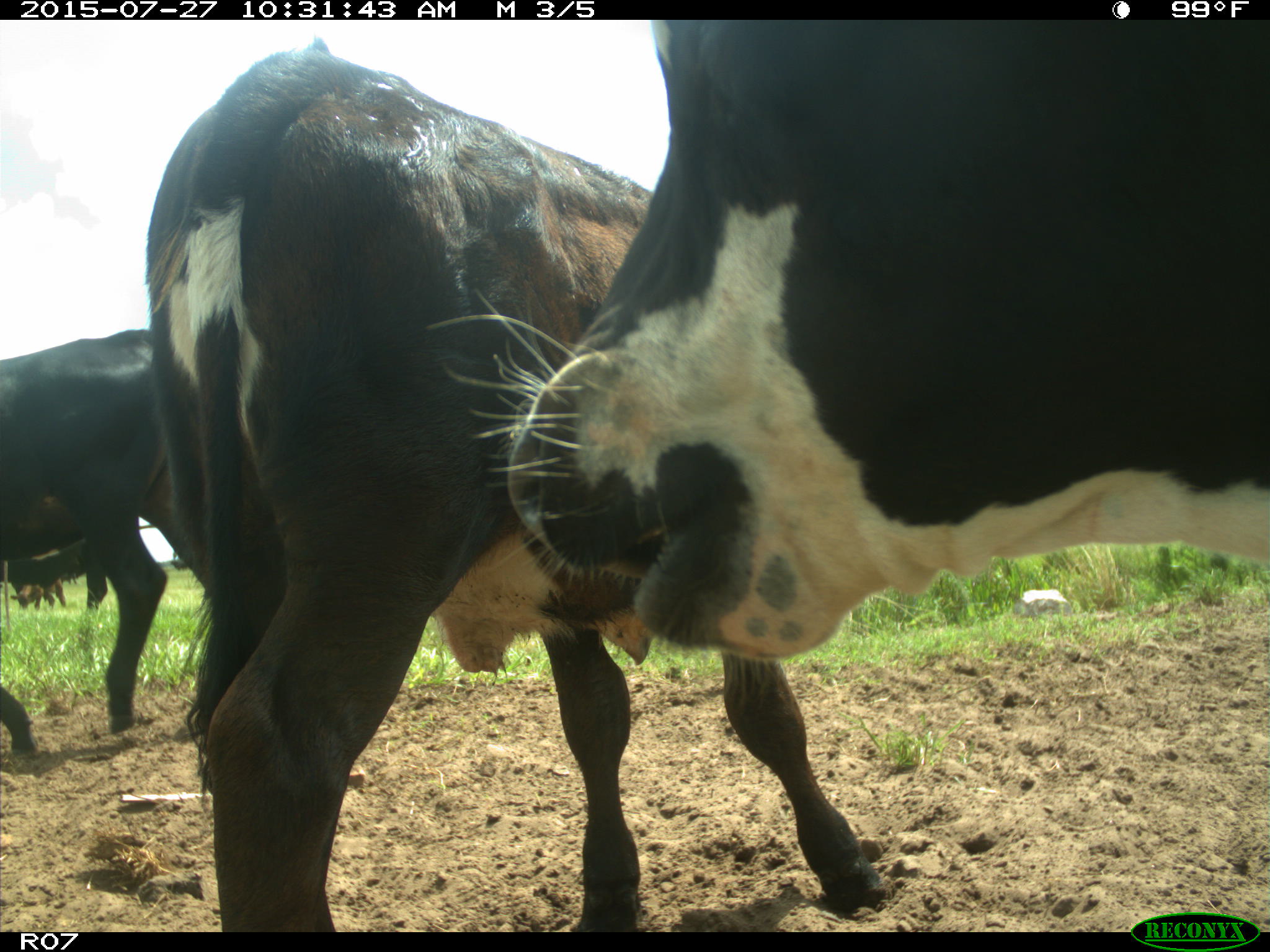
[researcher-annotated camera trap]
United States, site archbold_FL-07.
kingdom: Animalia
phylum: Chordata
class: Mammalia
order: Artiodactyla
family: Bovidae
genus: Bos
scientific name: Bos taurus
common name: domestic cow